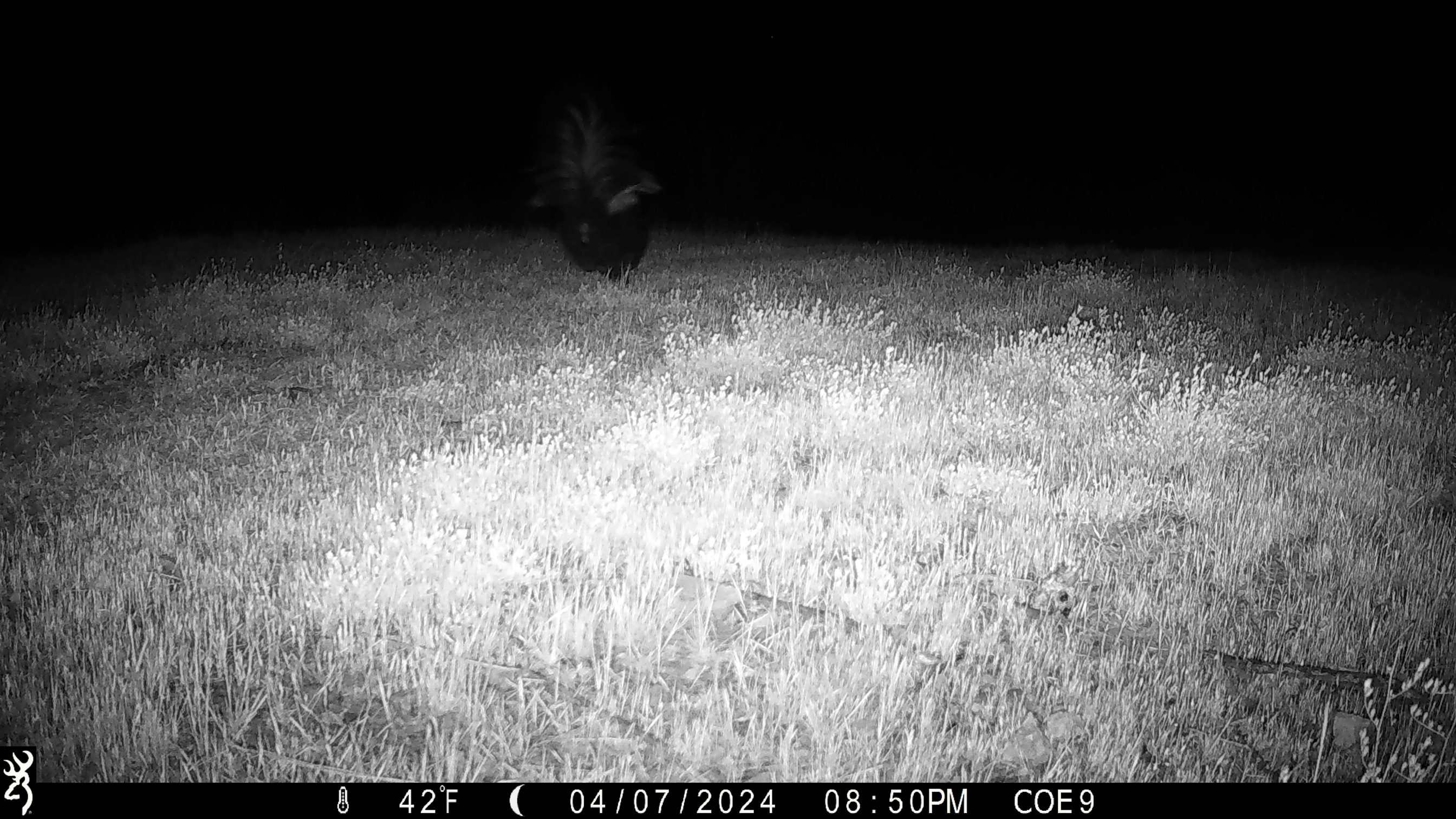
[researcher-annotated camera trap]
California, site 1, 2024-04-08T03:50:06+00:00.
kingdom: Animalia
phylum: Chordata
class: Mammalia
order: Carnivora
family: Mephitidae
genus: Mephitis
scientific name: Mephitis mephitis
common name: striped skunk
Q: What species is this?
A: Striped skunk (Mephitis mephitis).